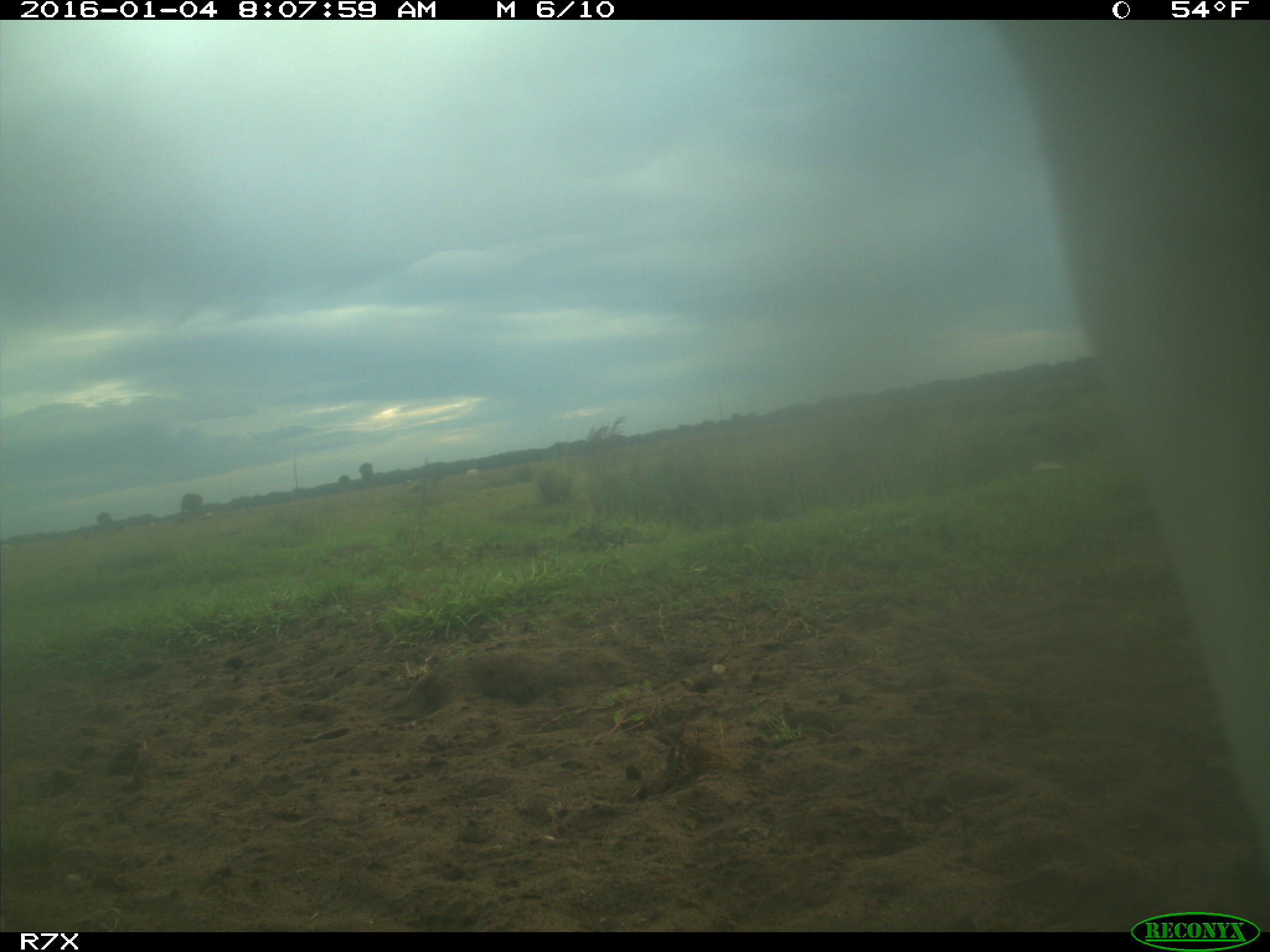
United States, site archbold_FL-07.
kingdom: Animalia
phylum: Chordata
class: Mammalia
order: Artiodactyla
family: Bovidae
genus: Bos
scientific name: Bos taurus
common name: domestic cow